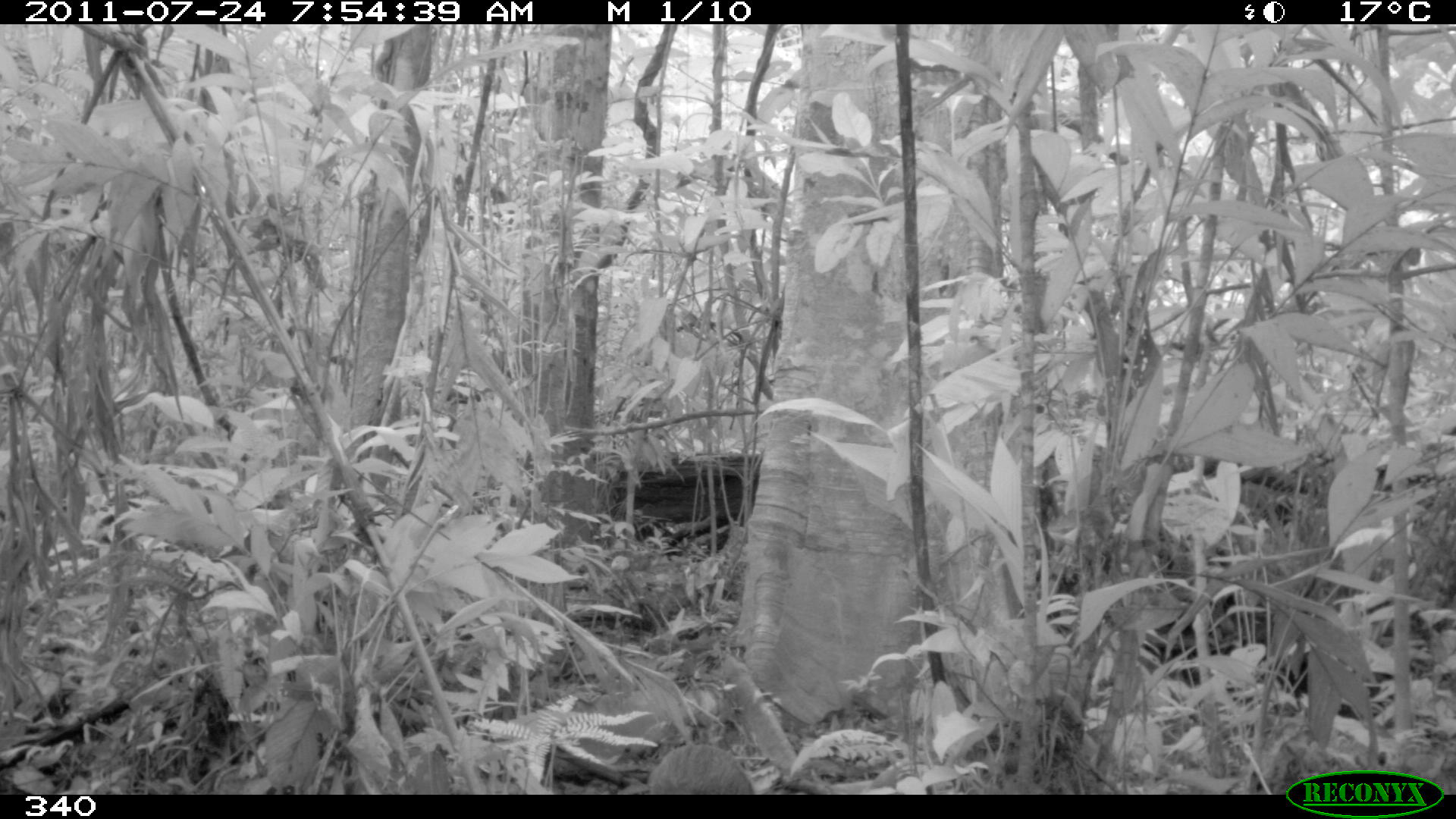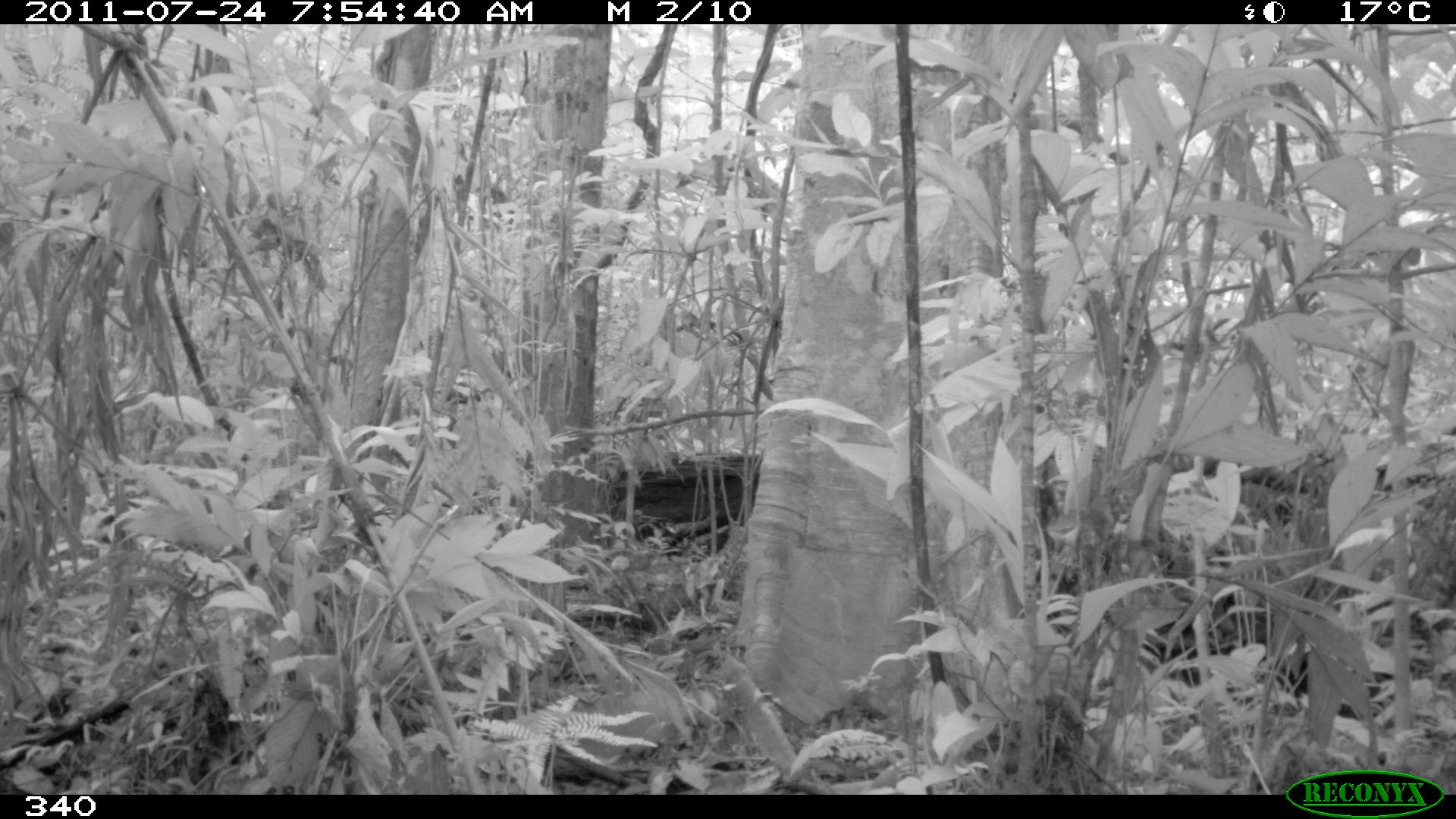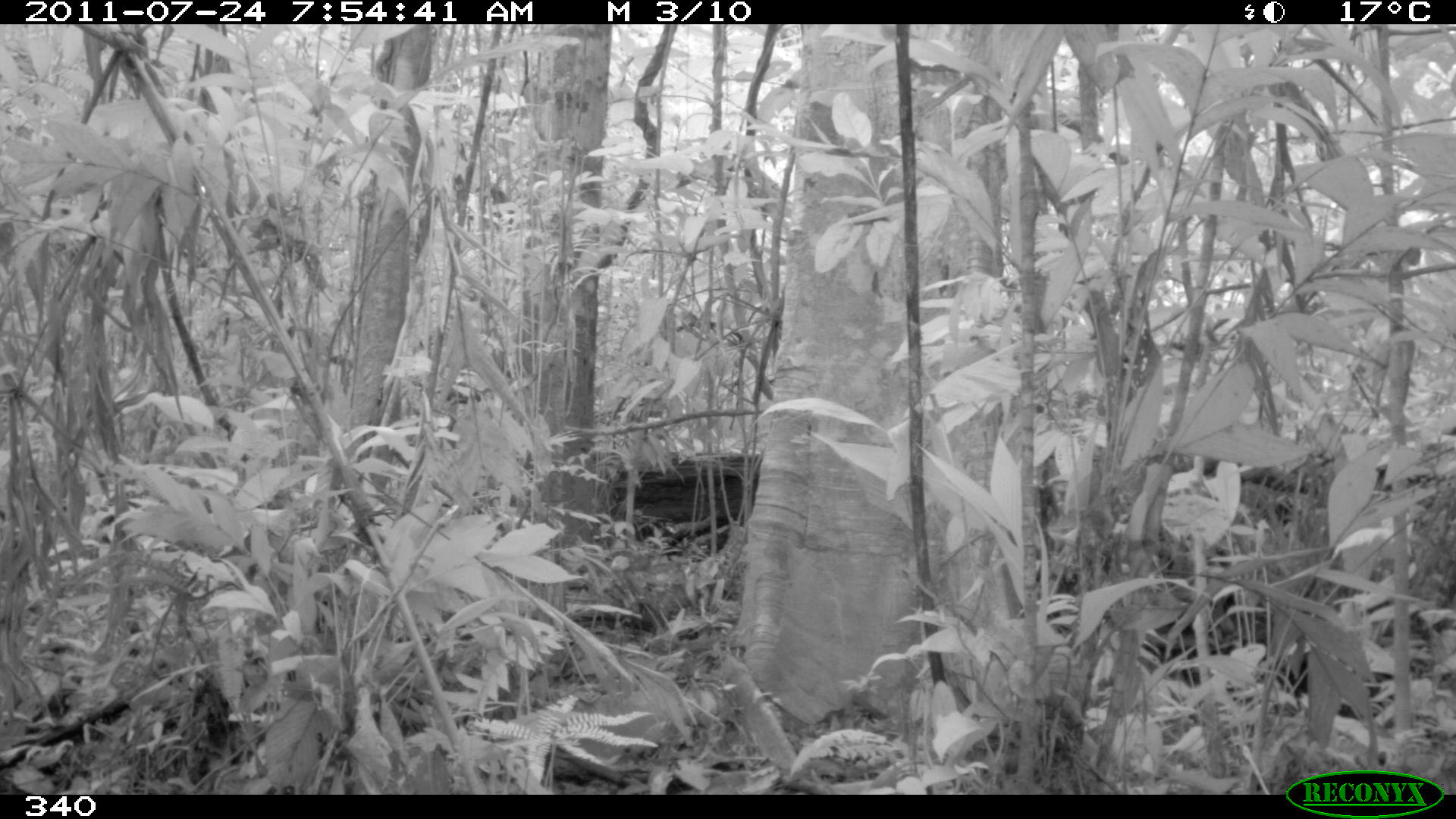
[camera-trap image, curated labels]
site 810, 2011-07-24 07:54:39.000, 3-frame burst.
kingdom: Animalia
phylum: Chordata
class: Mammalia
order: Rodentia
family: Dasyproctidae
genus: Dasyprocta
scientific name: Dasyprocta punctata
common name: central american agouti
Dasyprocta punctata (central american agouti).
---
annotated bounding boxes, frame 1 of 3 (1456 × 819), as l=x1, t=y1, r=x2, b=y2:
dasyprocta punctata: l=648, t=745, r=754, b=793